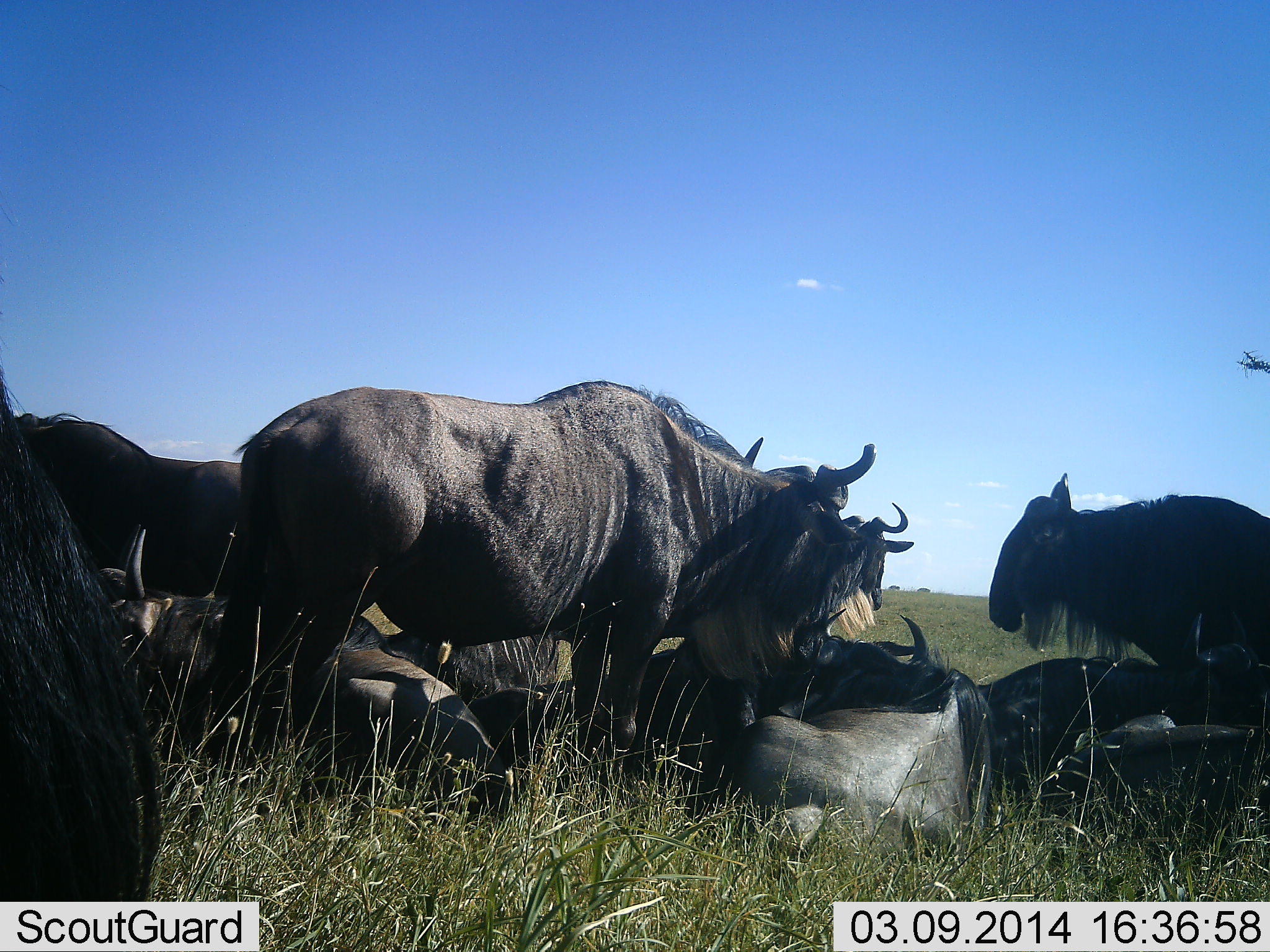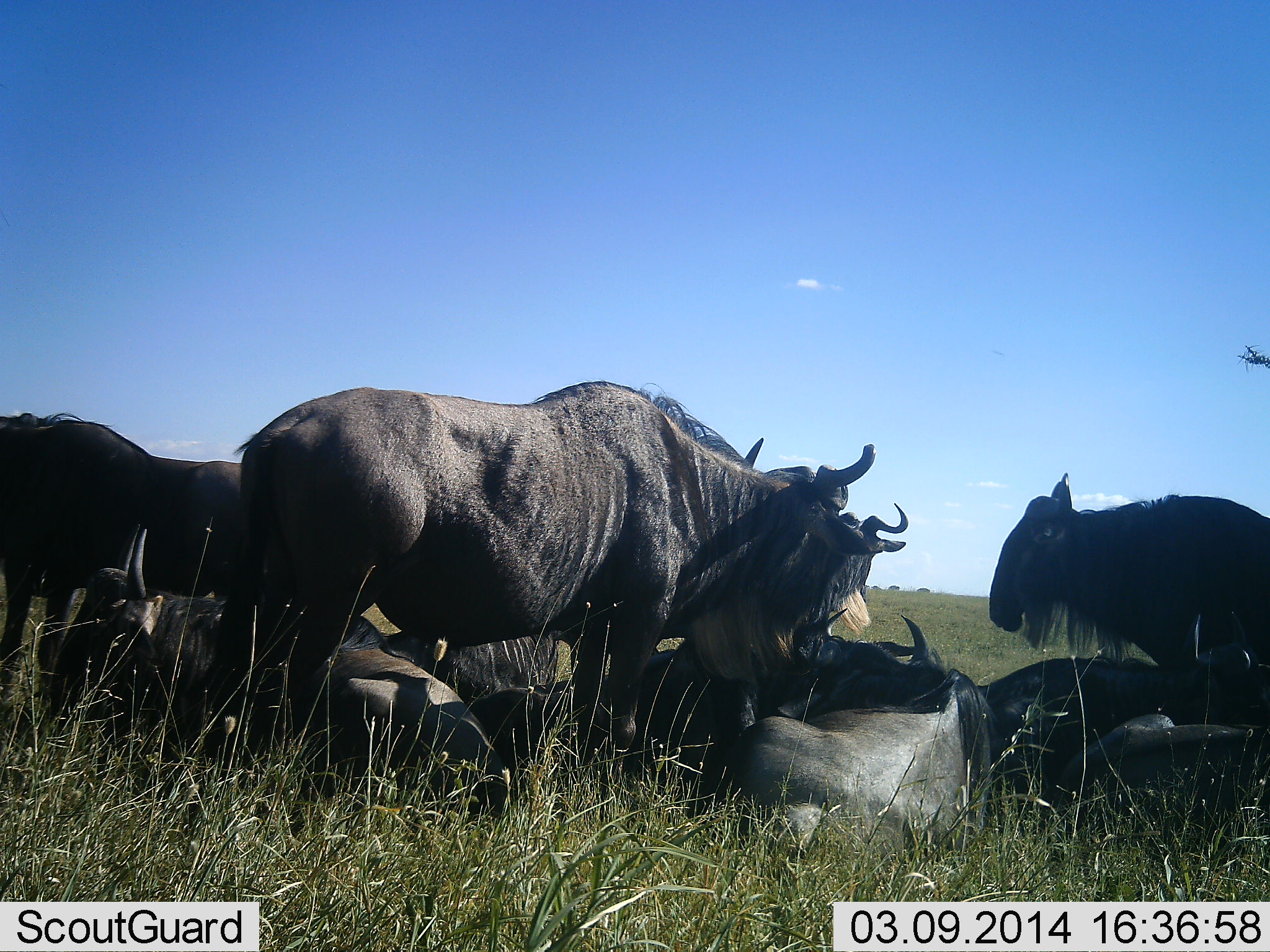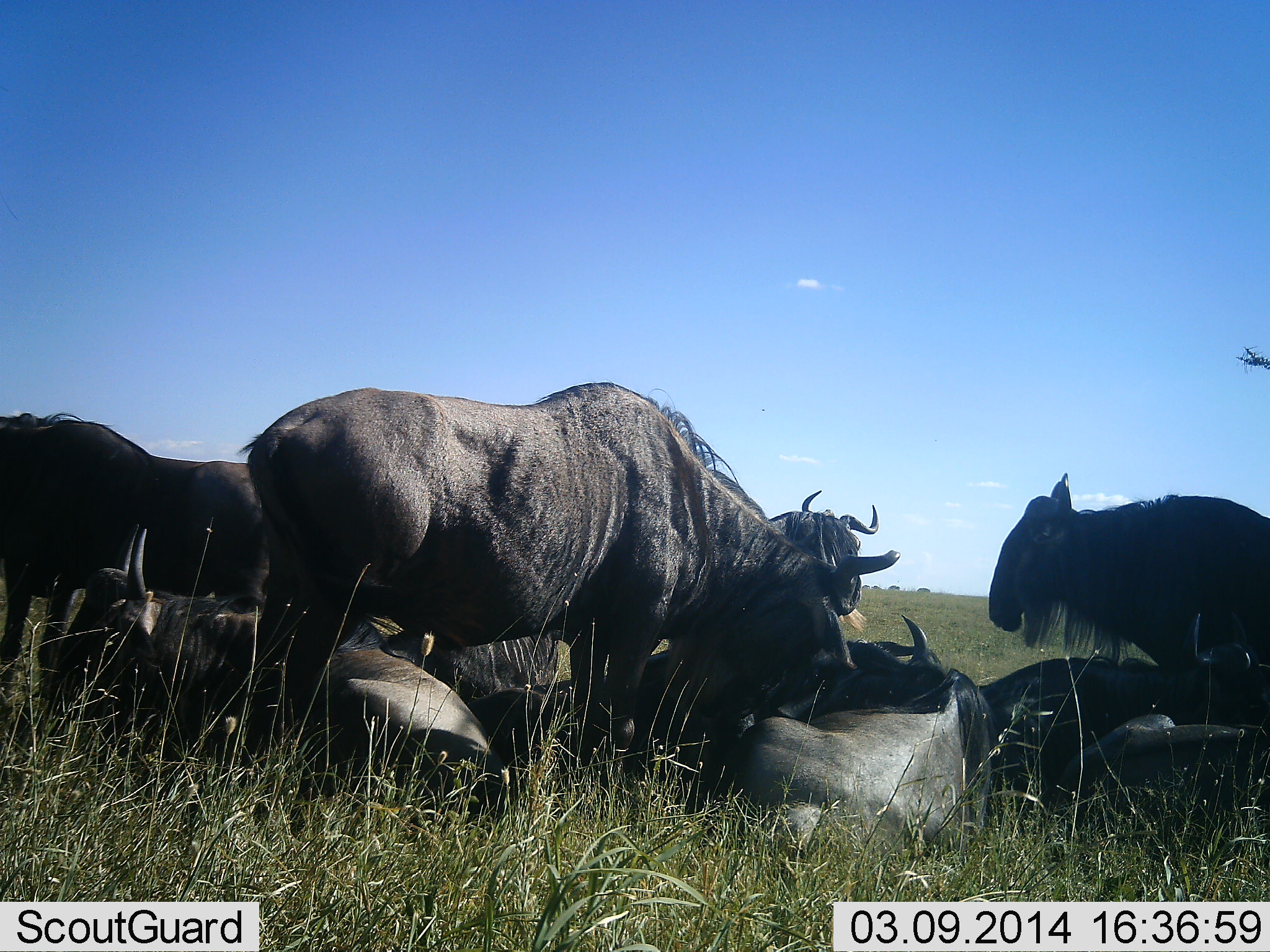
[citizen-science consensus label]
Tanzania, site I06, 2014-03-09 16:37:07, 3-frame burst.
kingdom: Animalia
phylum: Chordata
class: Mammalia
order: Artiodactyla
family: Bovidae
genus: Connochaetes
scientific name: Connochaetes taurinus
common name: blue wildebeest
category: wildebeest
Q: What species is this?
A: Wildebeest (blue wildebeest) (Connochaetes taurinus).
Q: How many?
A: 9.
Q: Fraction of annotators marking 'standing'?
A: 60%.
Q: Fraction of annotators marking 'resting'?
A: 100%.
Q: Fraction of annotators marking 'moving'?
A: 0%.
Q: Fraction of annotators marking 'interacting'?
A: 20%.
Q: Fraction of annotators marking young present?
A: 0%.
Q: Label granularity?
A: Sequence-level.